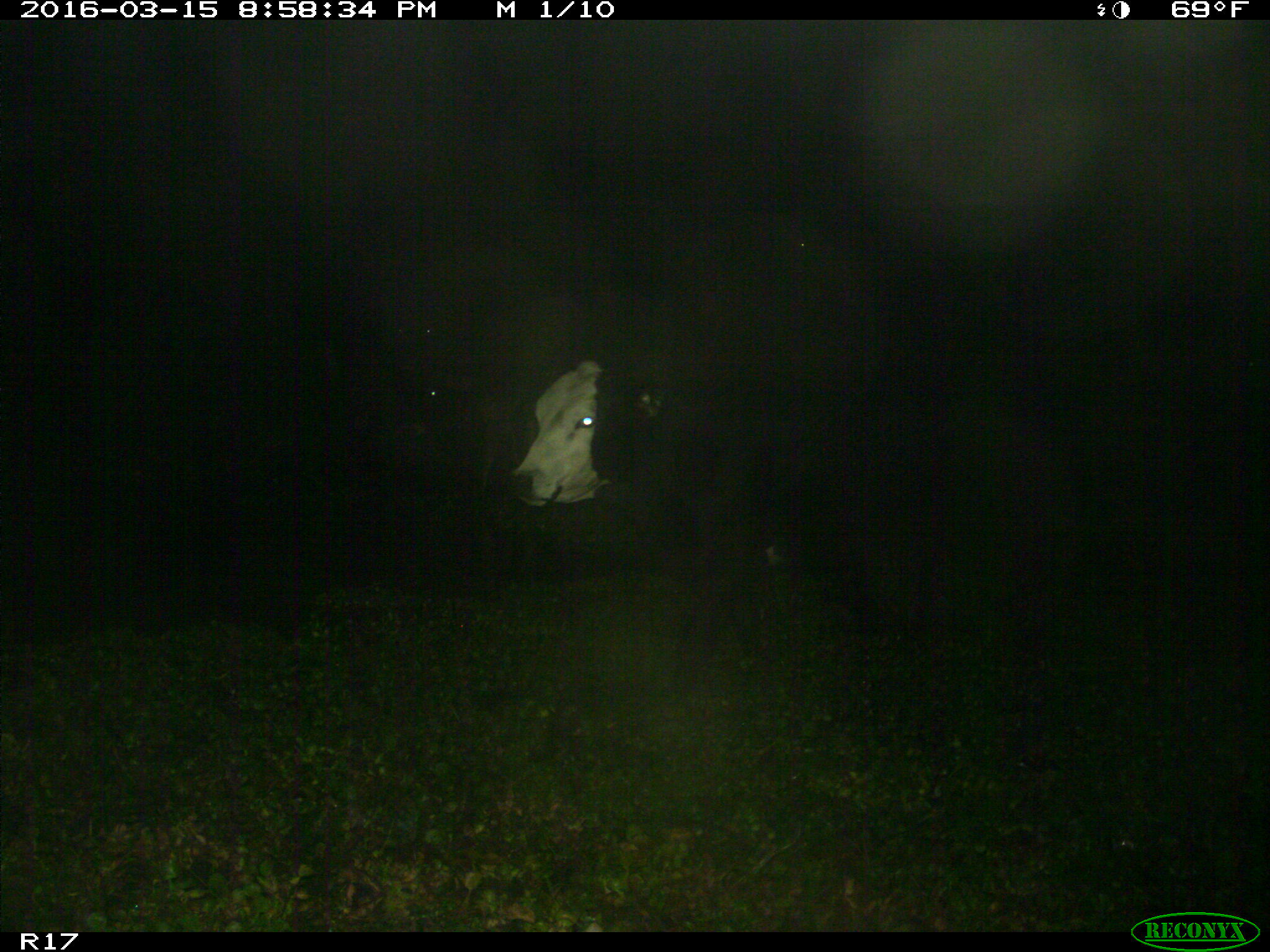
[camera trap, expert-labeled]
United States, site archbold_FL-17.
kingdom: Animalia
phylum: Chordata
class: Mammalia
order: Artiodactyla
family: Bovidae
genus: Bos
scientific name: Bos taurus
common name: domestic cow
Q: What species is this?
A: Bos taurus (domestic cow).